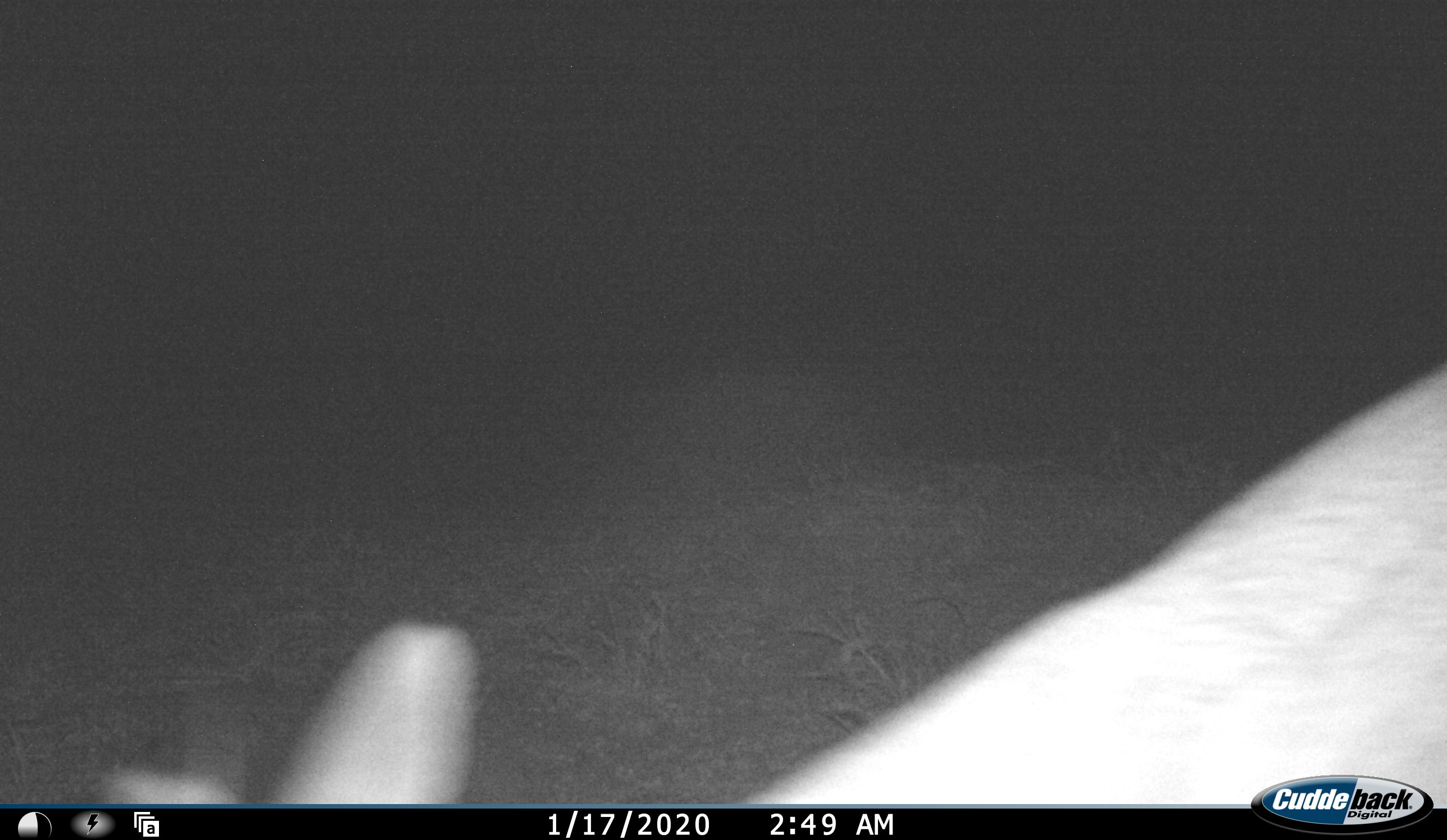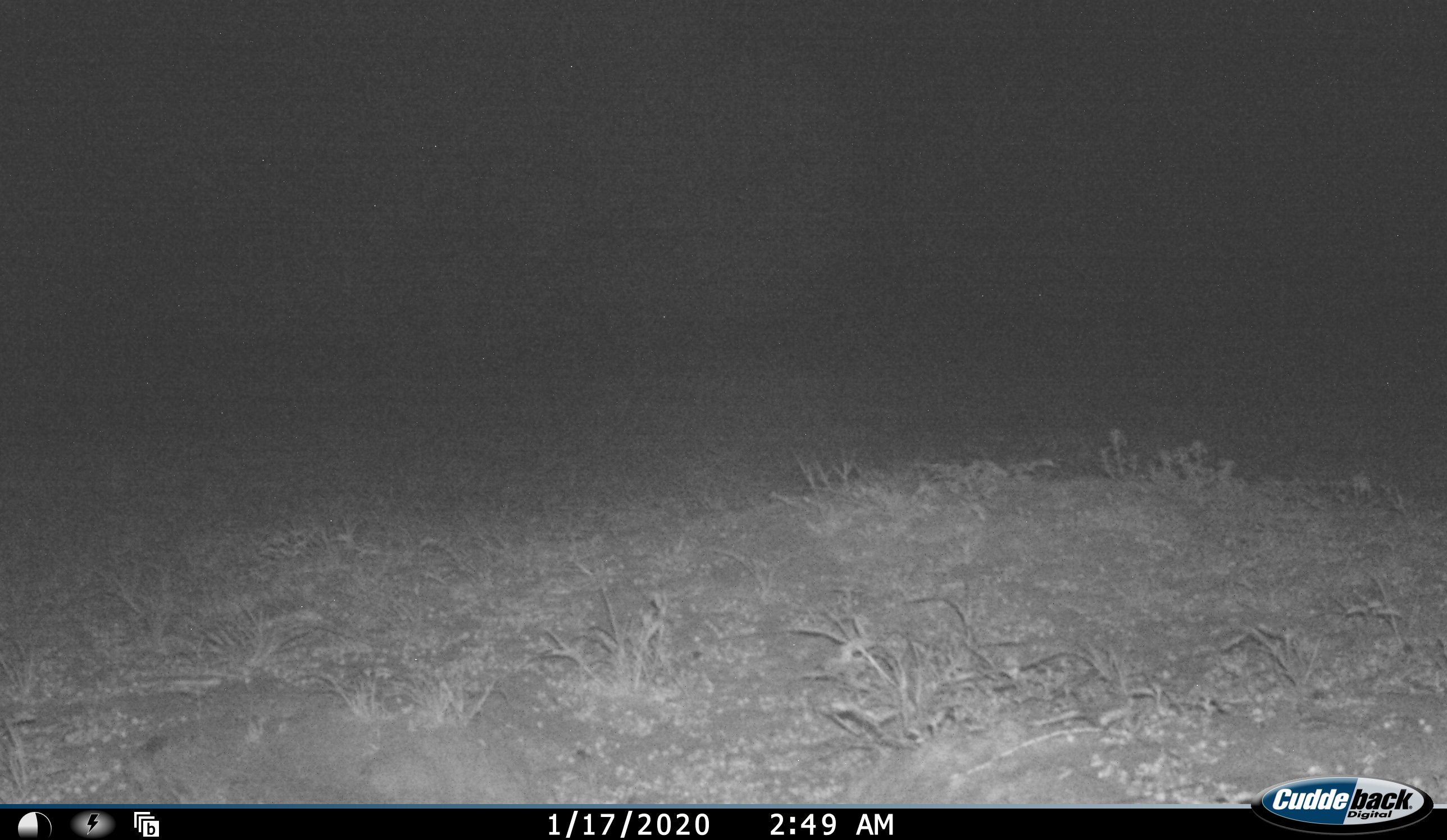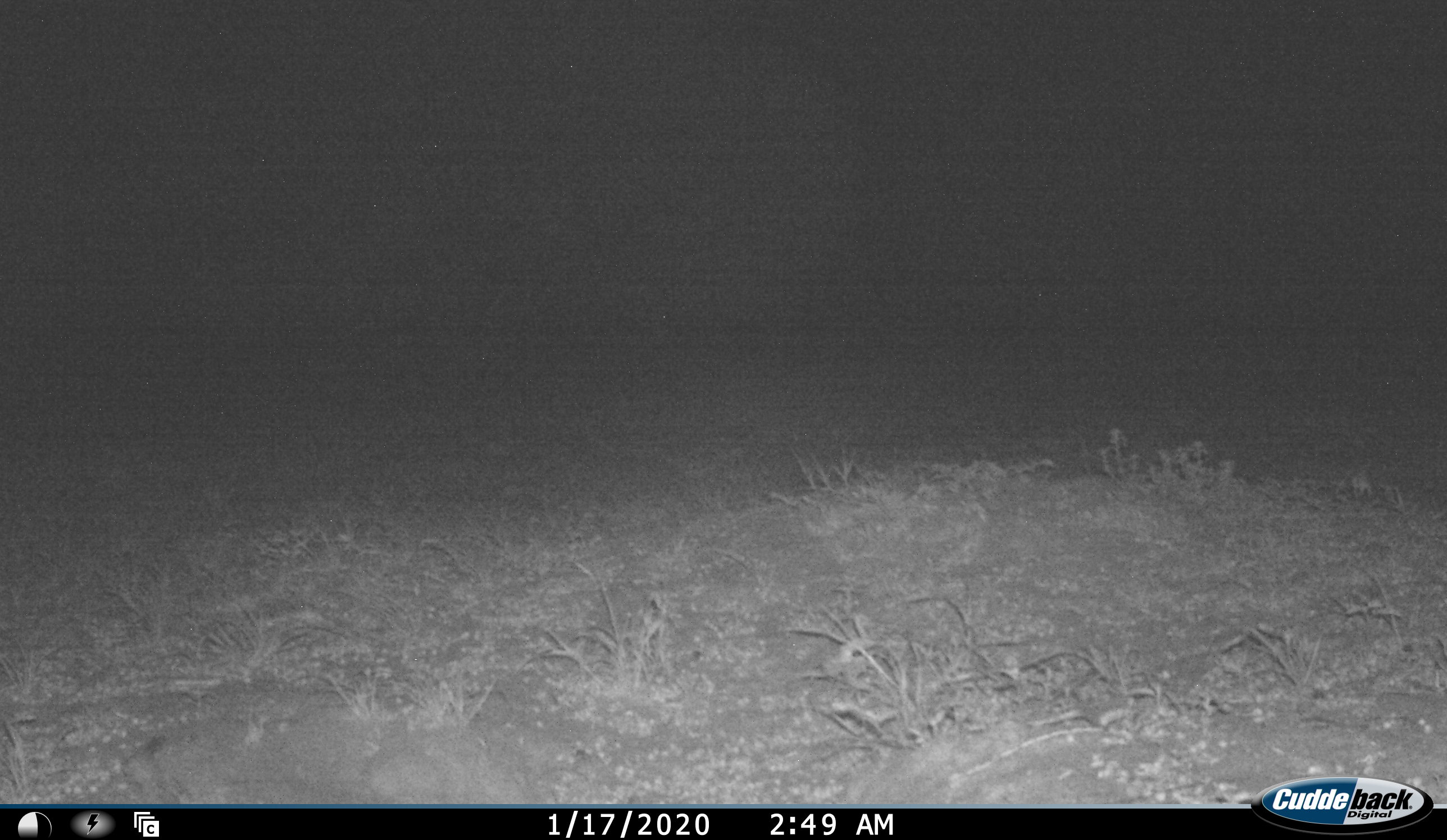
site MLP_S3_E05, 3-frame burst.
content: unidentified animal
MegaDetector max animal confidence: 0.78